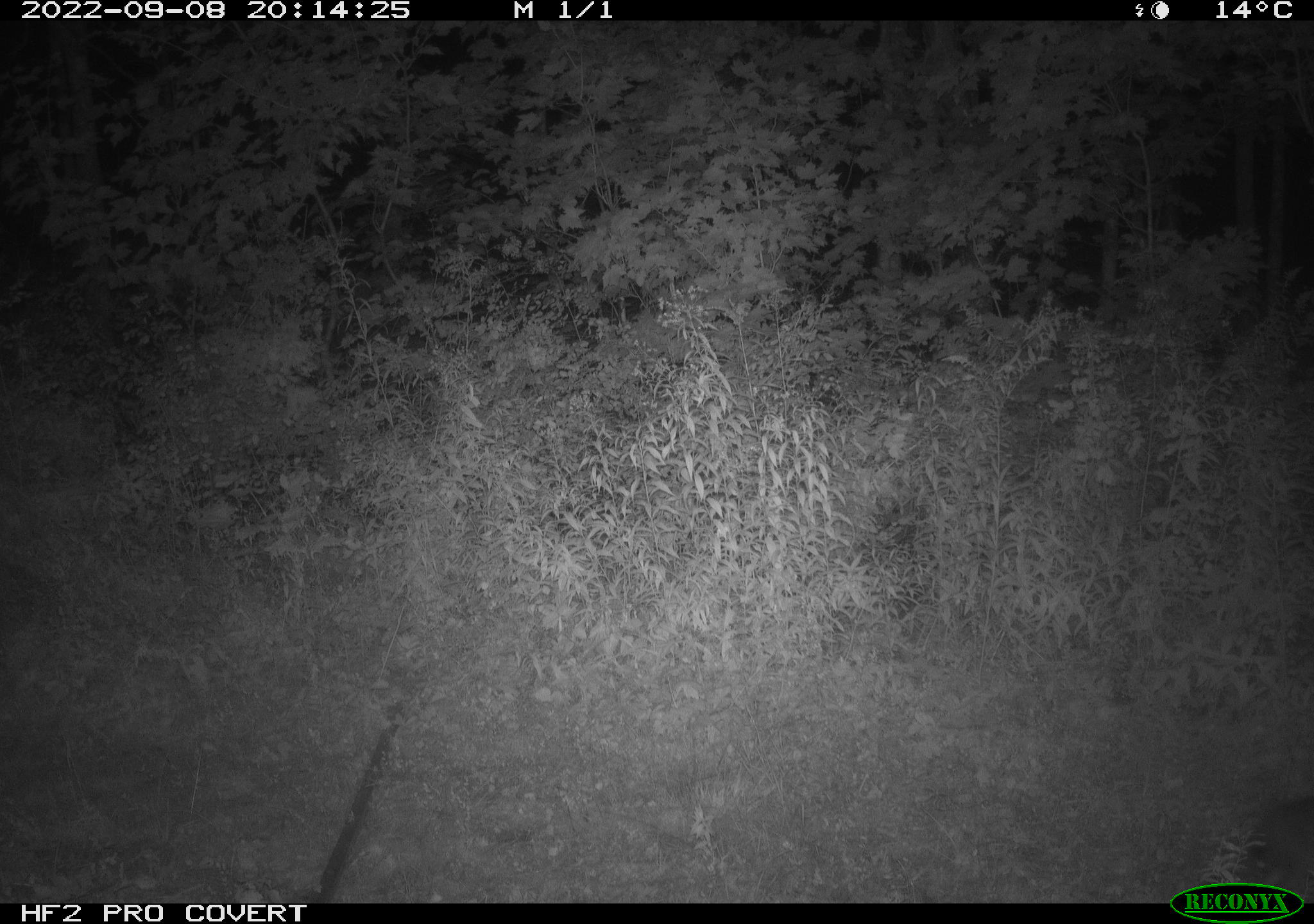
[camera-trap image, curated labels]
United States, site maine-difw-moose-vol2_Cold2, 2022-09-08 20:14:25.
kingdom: Animalia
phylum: Chordata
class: Mammalia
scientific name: Mammalia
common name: mammal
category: mammal sp.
Mammal sp. (mammal) (Mammalia).